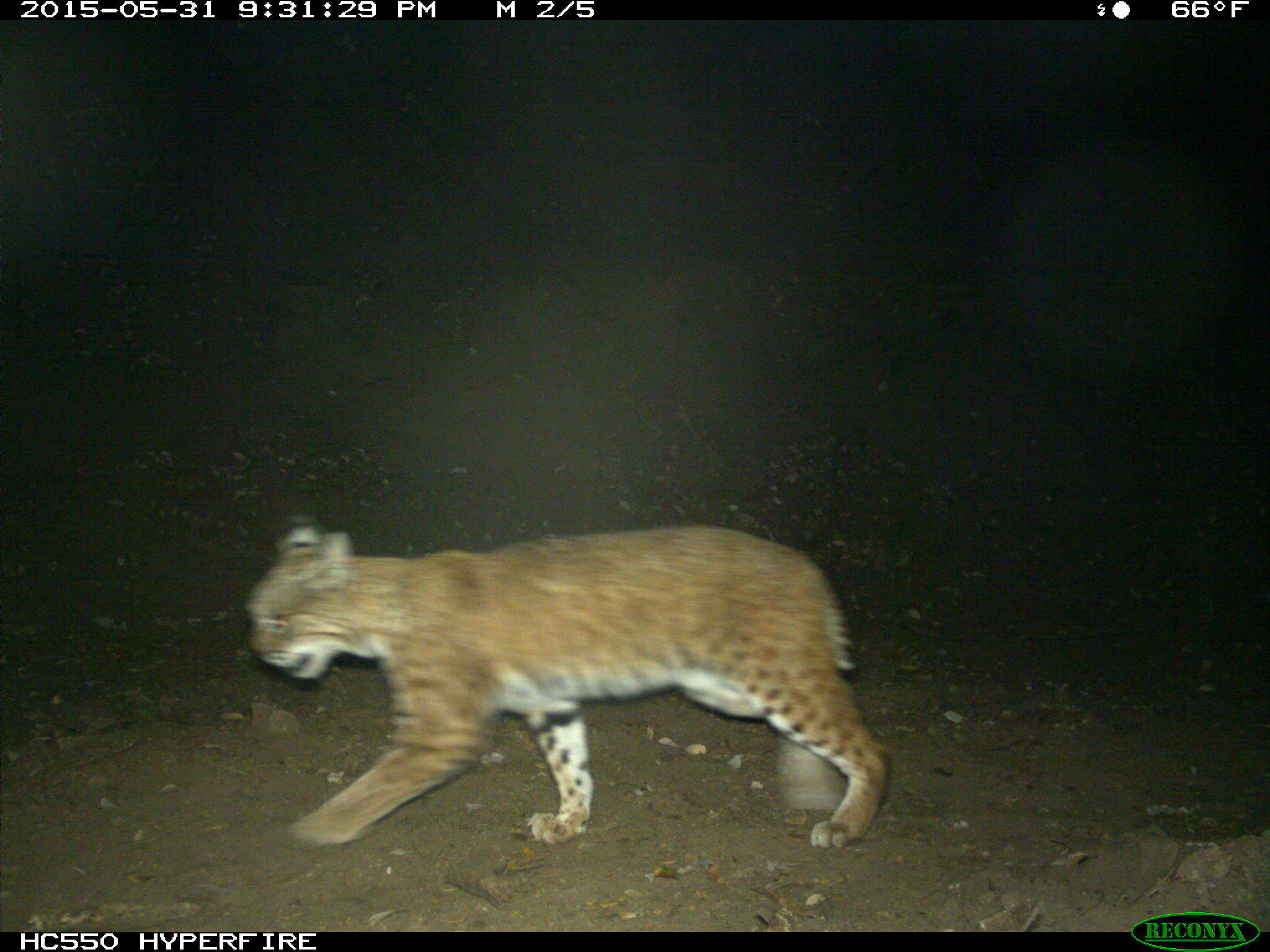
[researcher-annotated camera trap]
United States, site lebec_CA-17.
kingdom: Animalia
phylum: Chordata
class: Mammalia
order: Carnivora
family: Felidae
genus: Lynx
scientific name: Lynx rufus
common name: bobcat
Lynx rufus (bobcat).